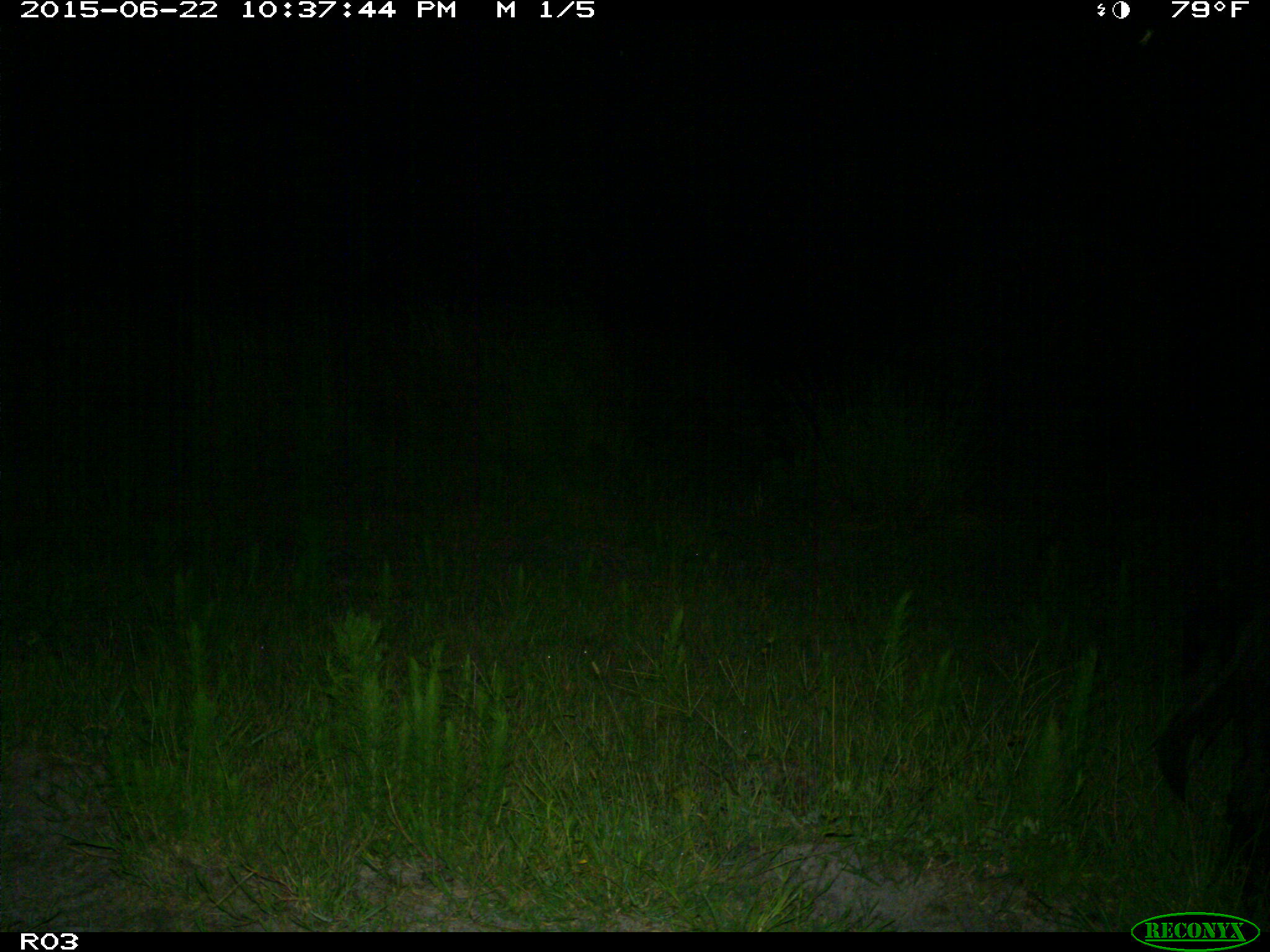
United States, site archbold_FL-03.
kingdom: Animalia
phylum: Chordata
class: Mammalia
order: Artiodactyla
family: Suidae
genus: Sus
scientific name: Sus scrofa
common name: wild boar